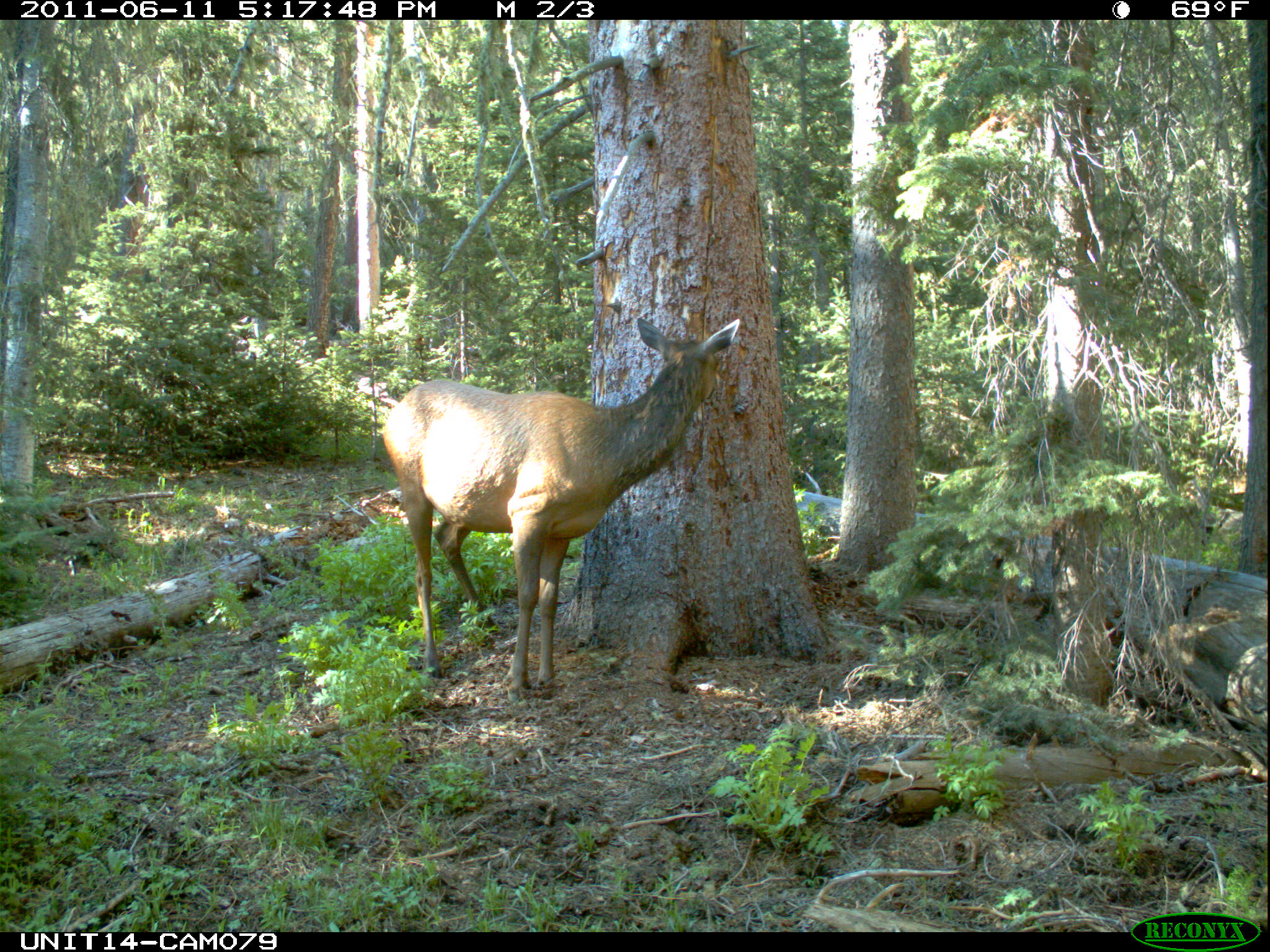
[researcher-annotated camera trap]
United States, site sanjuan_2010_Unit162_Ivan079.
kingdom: Animalia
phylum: Chordata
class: Mammalia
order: Artiodactyla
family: Cervidae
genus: Cervus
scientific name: Cervus elaphus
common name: red deer